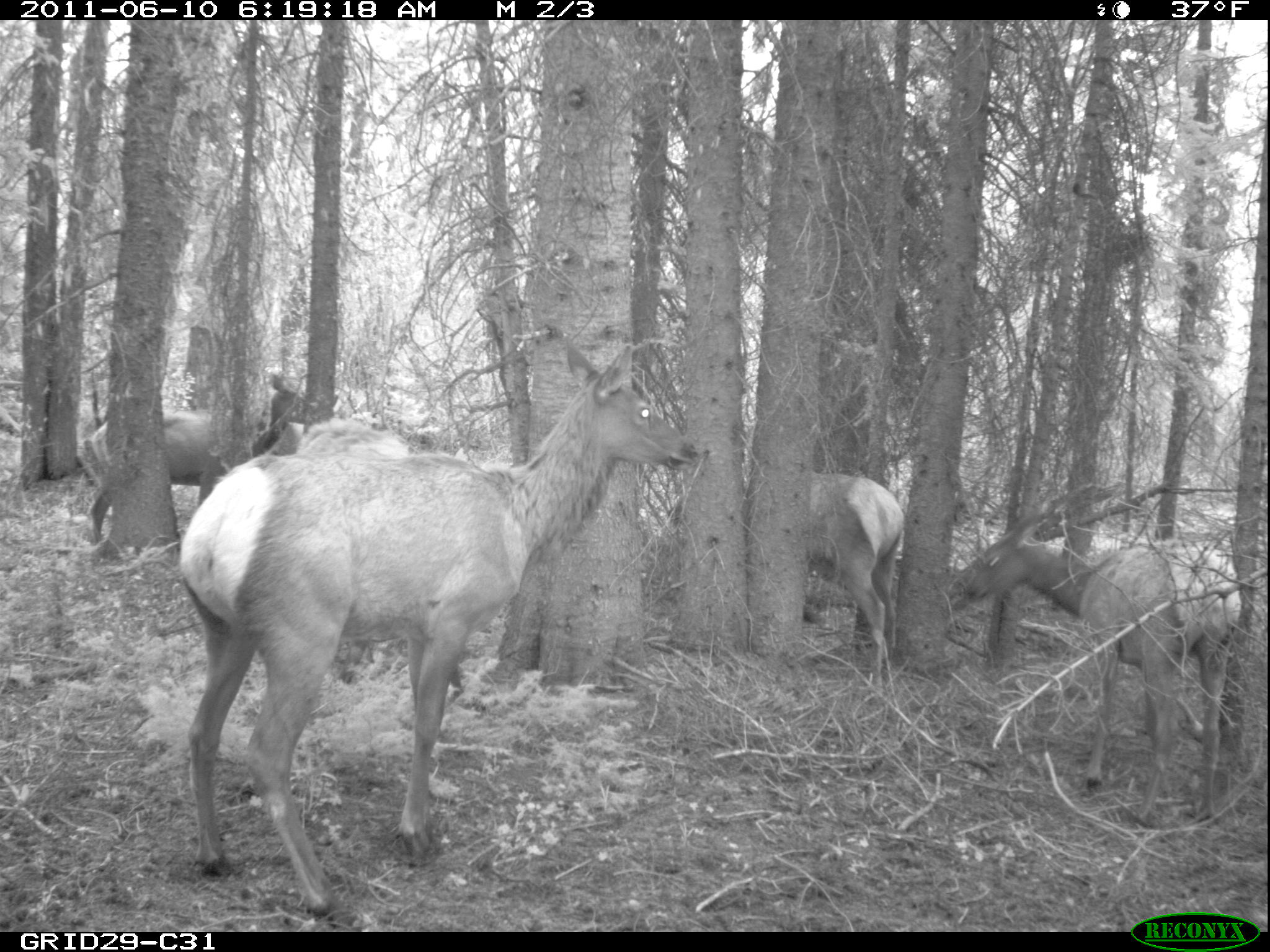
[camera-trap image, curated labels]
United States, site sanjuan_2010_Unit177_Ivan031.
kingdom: Animalia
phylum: Chordata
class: Mammalia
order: Artiodactyla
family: Cervidae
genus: Cervus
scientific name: Cervus elaphus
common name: red deer